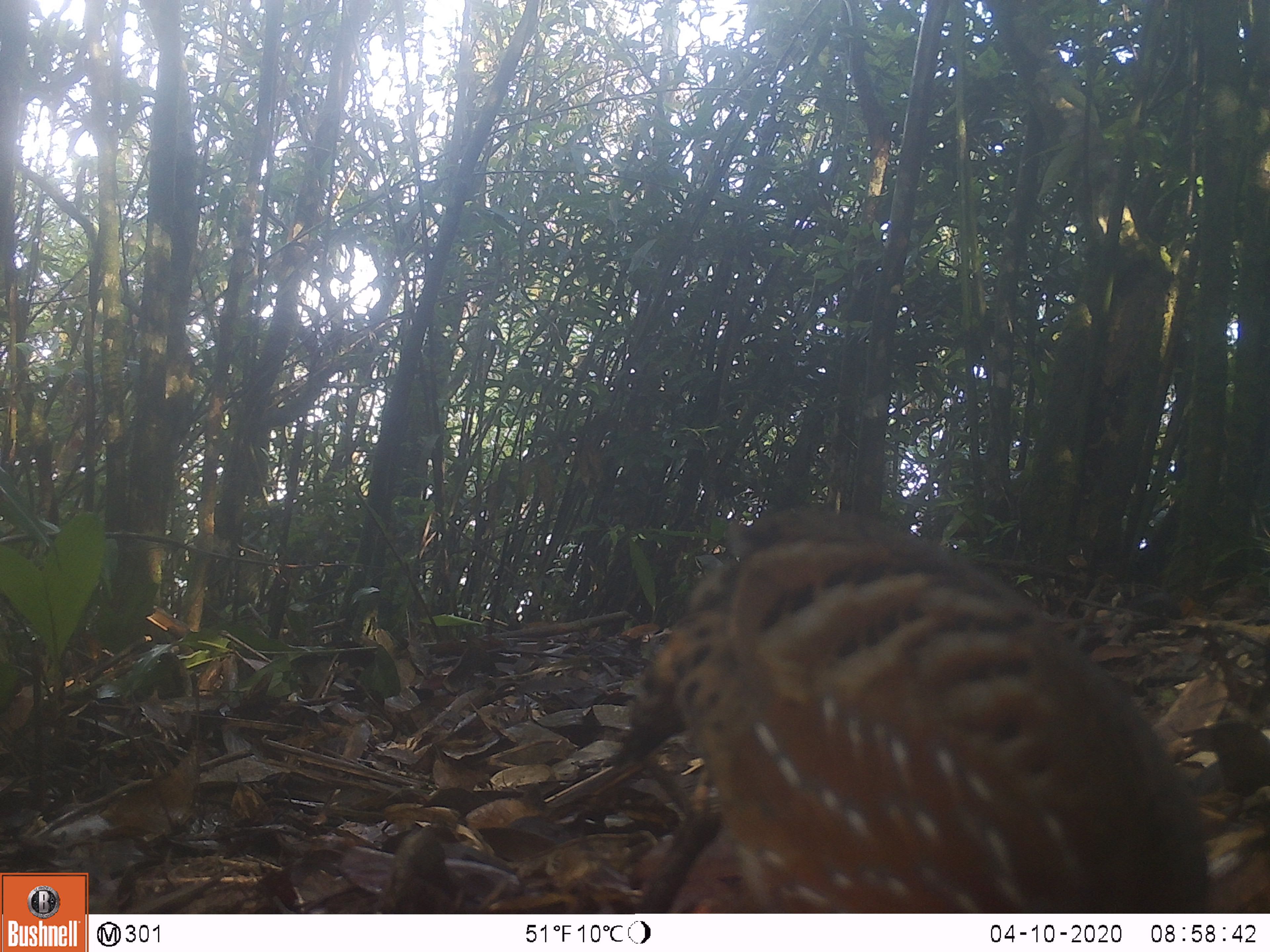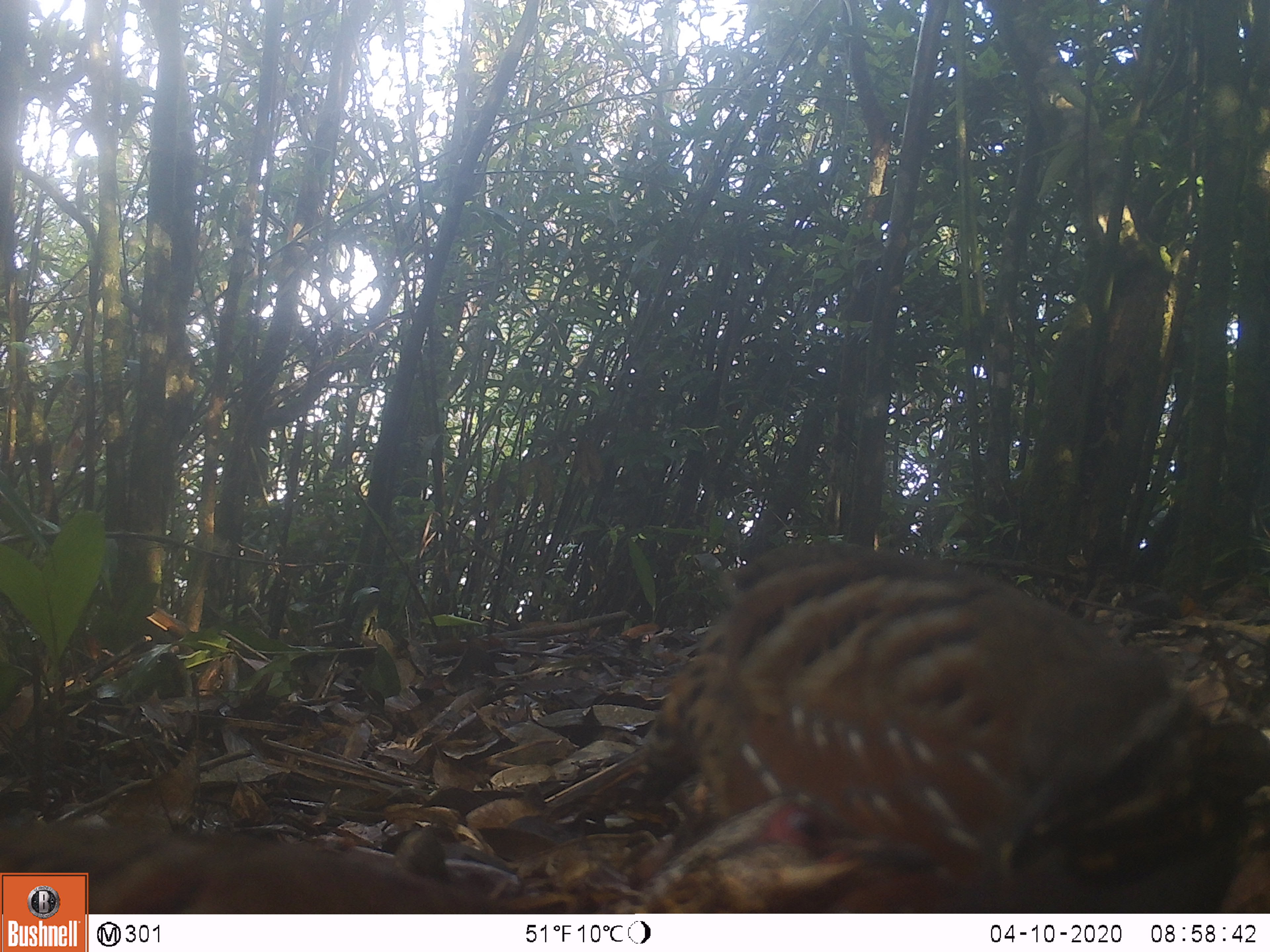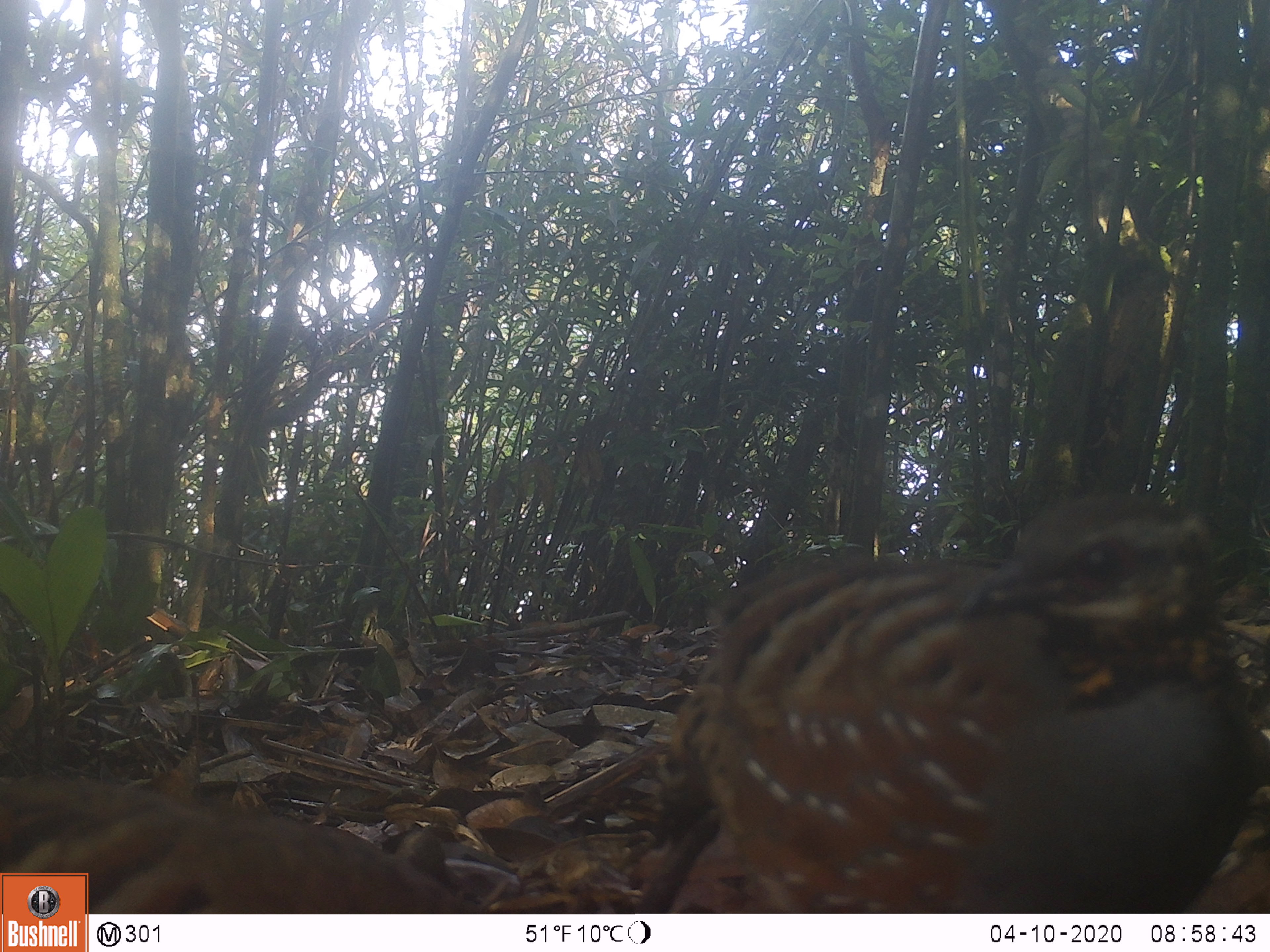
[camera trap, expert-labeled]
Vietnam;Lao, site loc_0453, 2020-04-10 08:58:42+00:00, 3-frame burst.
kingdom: Animalia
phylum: Chordata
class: Aves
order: Galliformes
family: Phasianidae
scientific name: Phasianidae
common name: partridge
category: unidentified partridge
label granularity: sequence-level